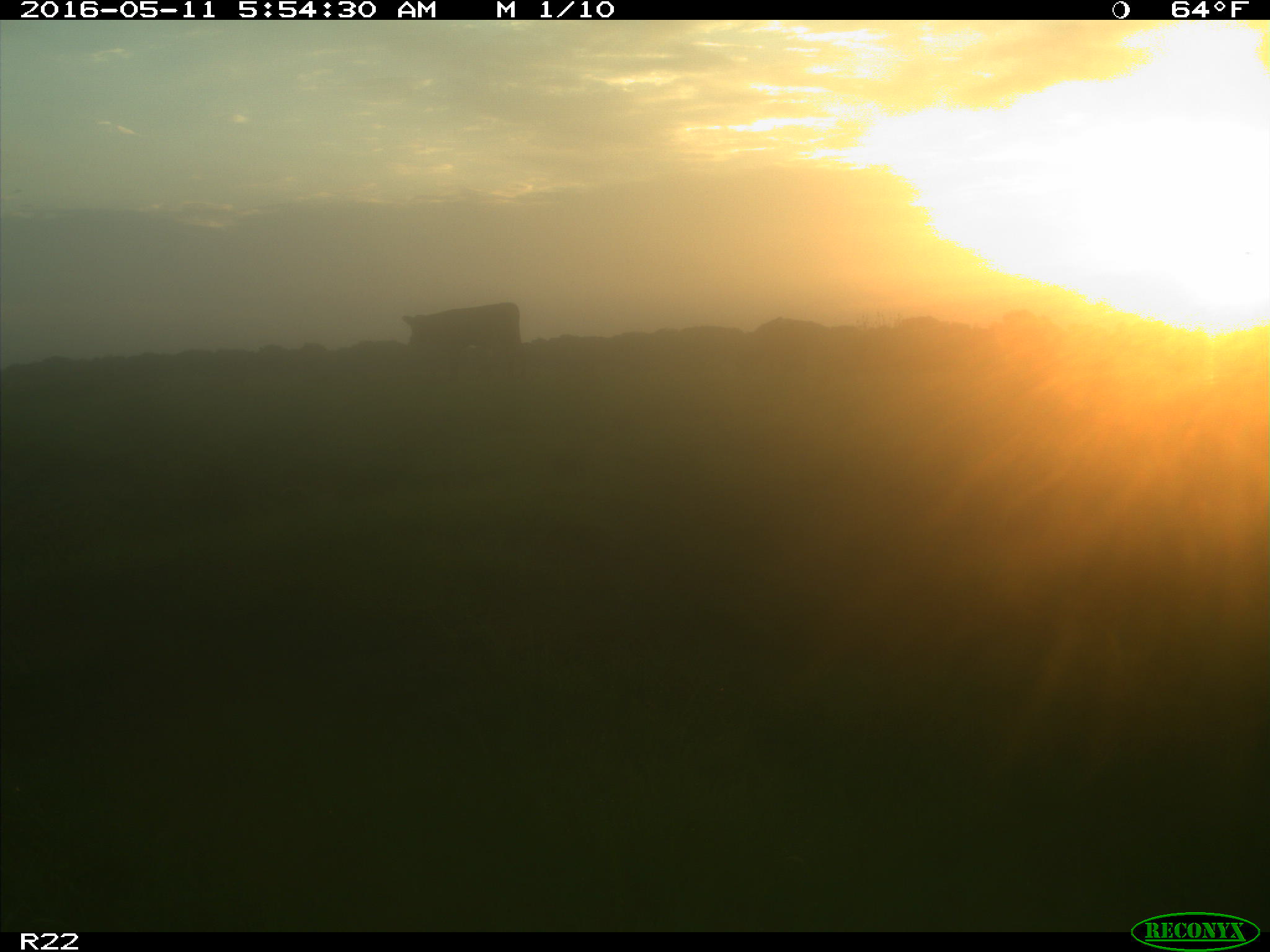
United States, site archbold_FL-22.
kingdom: Animalia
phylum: Chordata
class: Mammalia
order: Artiodactyla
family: Bovidae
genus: Bos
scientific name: Bos taurus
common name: domestic cow